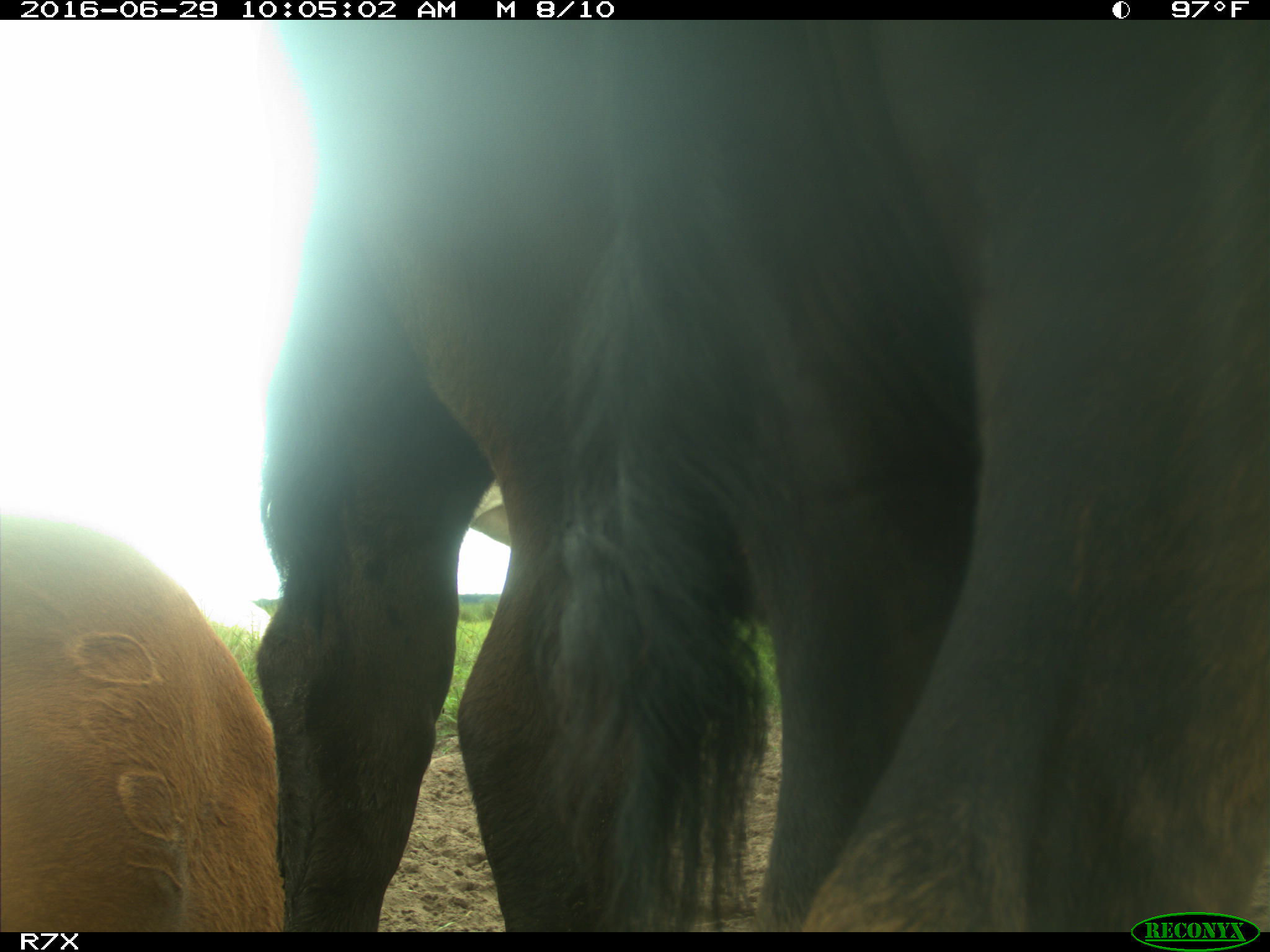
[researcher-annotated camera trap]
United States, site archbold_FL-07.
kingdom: Animalia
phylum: Chordata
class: Mammalia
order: Artiodactyla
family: Bovidae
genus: Bos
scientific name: Bos taurus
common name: domestic cow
Bos taurus (domestic cow).